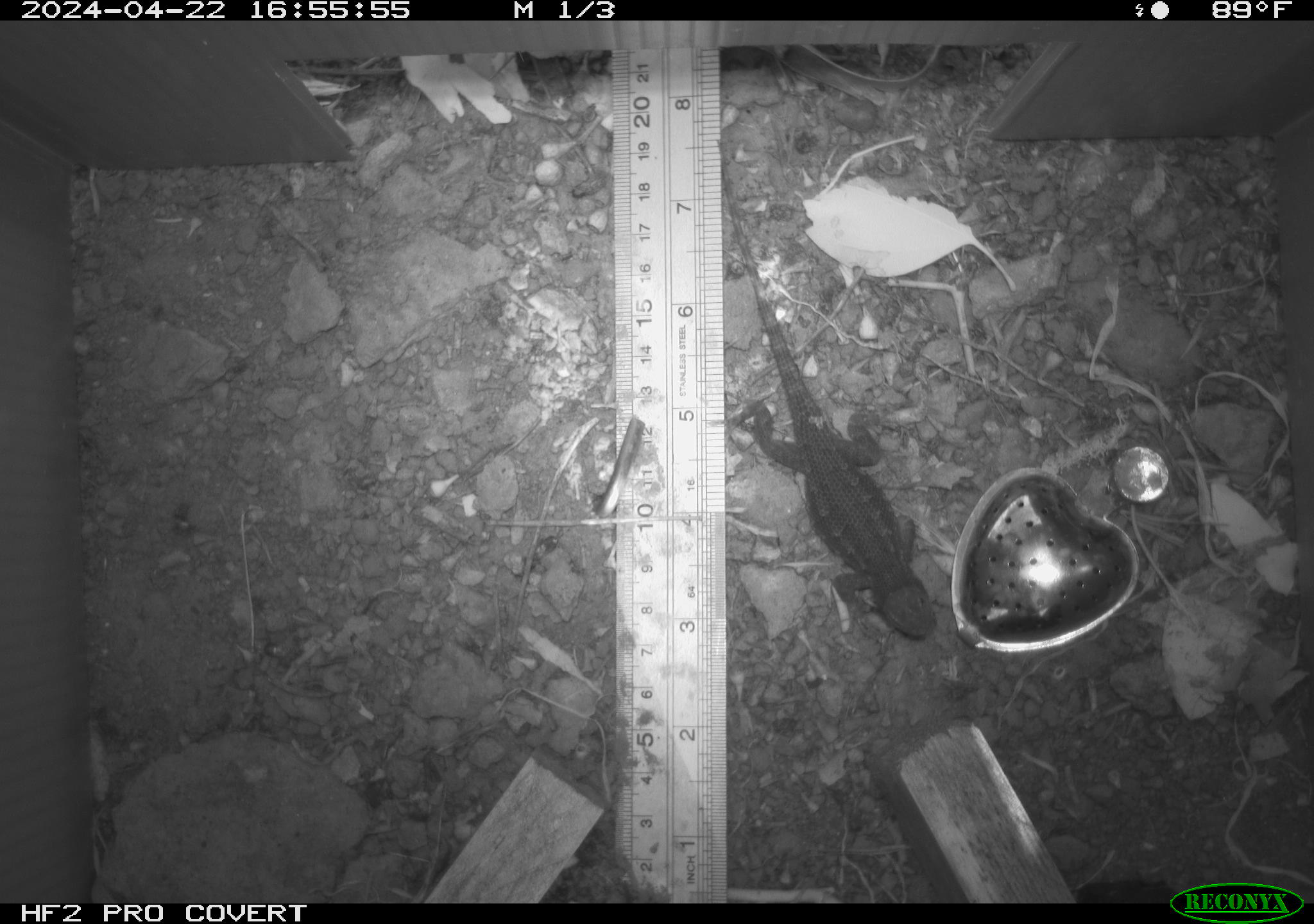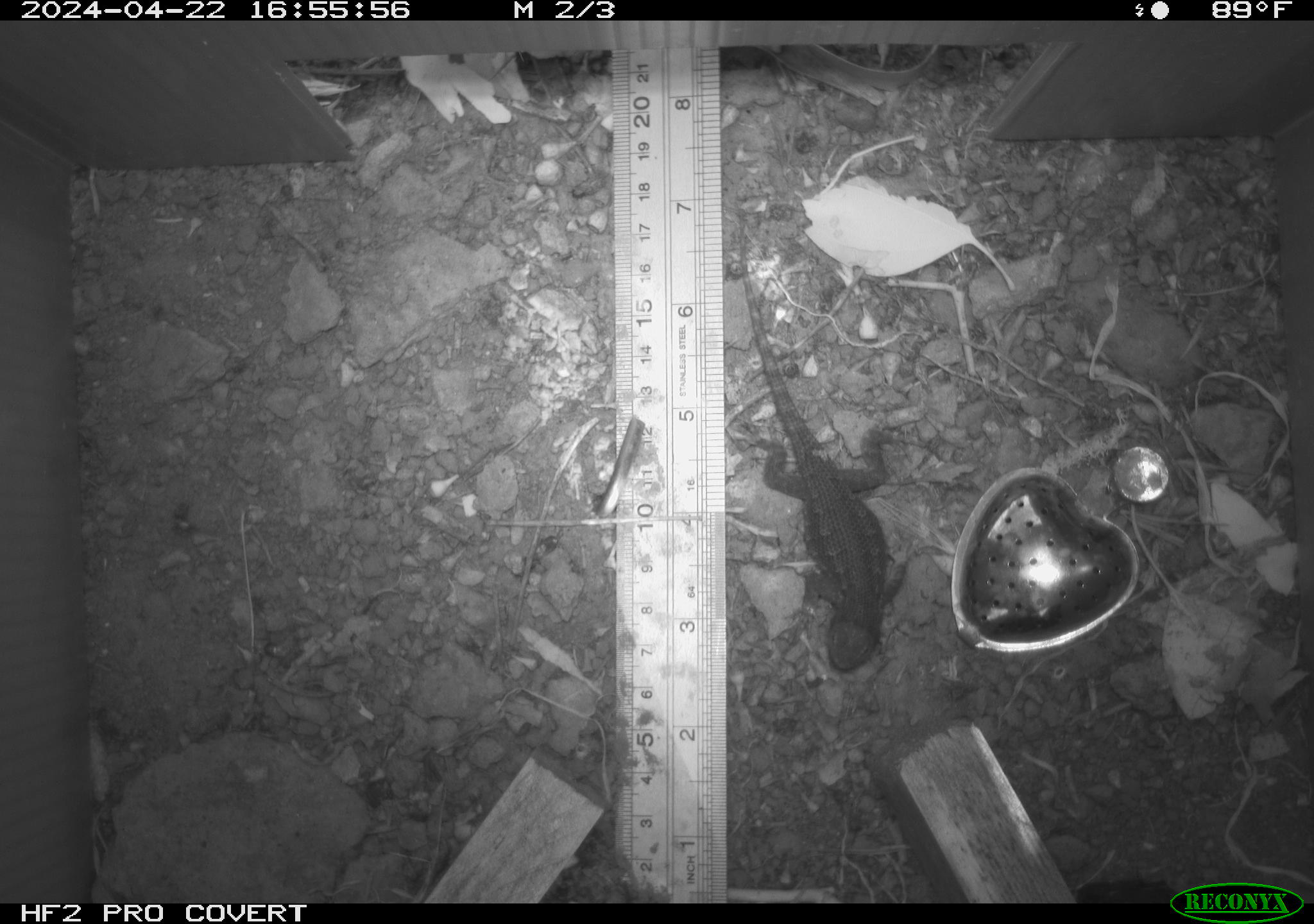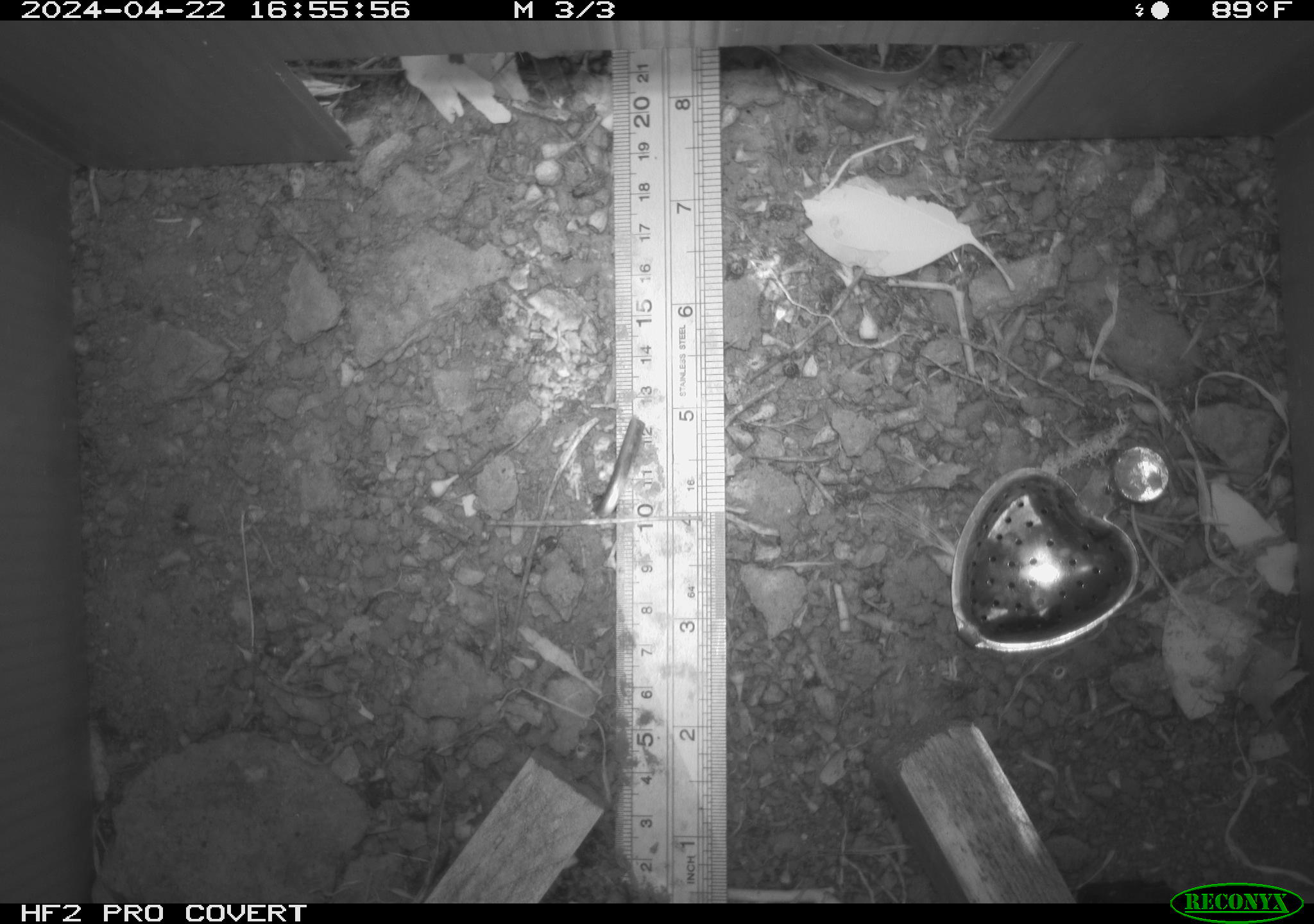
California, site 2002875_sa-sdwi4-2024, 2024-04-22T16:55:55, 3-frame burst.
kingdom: Animalia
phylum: Chordata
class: Reptilia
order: Squamata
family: Phrynosomatidae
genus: Sceloporus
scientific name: Sceloporus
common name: spiny lizards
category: sceloporus species